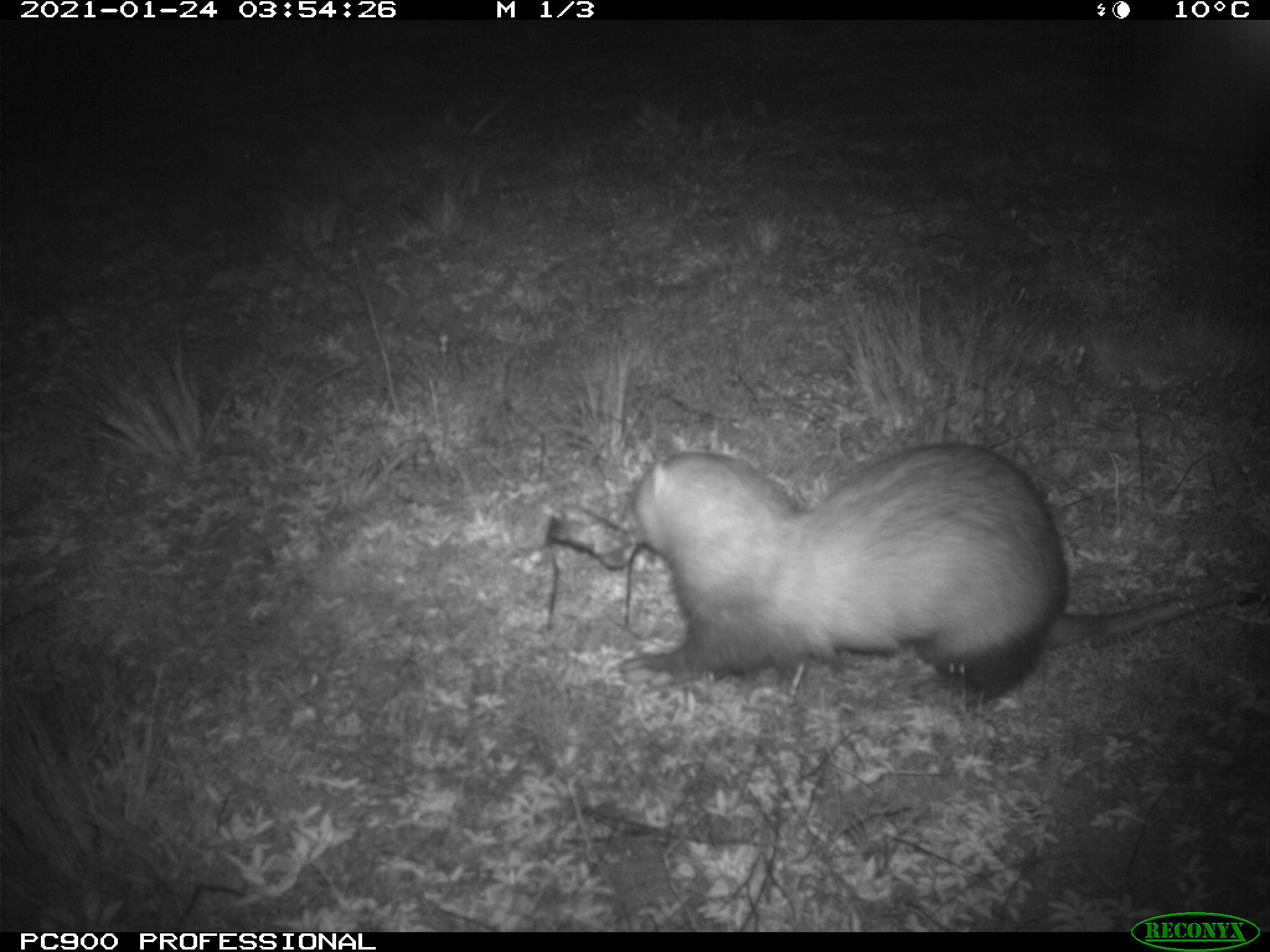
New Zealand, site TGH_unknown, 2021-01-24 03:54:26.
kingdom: Animalia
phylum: Chordata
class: Mammalia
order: Carnivora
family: Mustelidae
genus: Mustela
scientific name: Mustela furo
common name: ferret